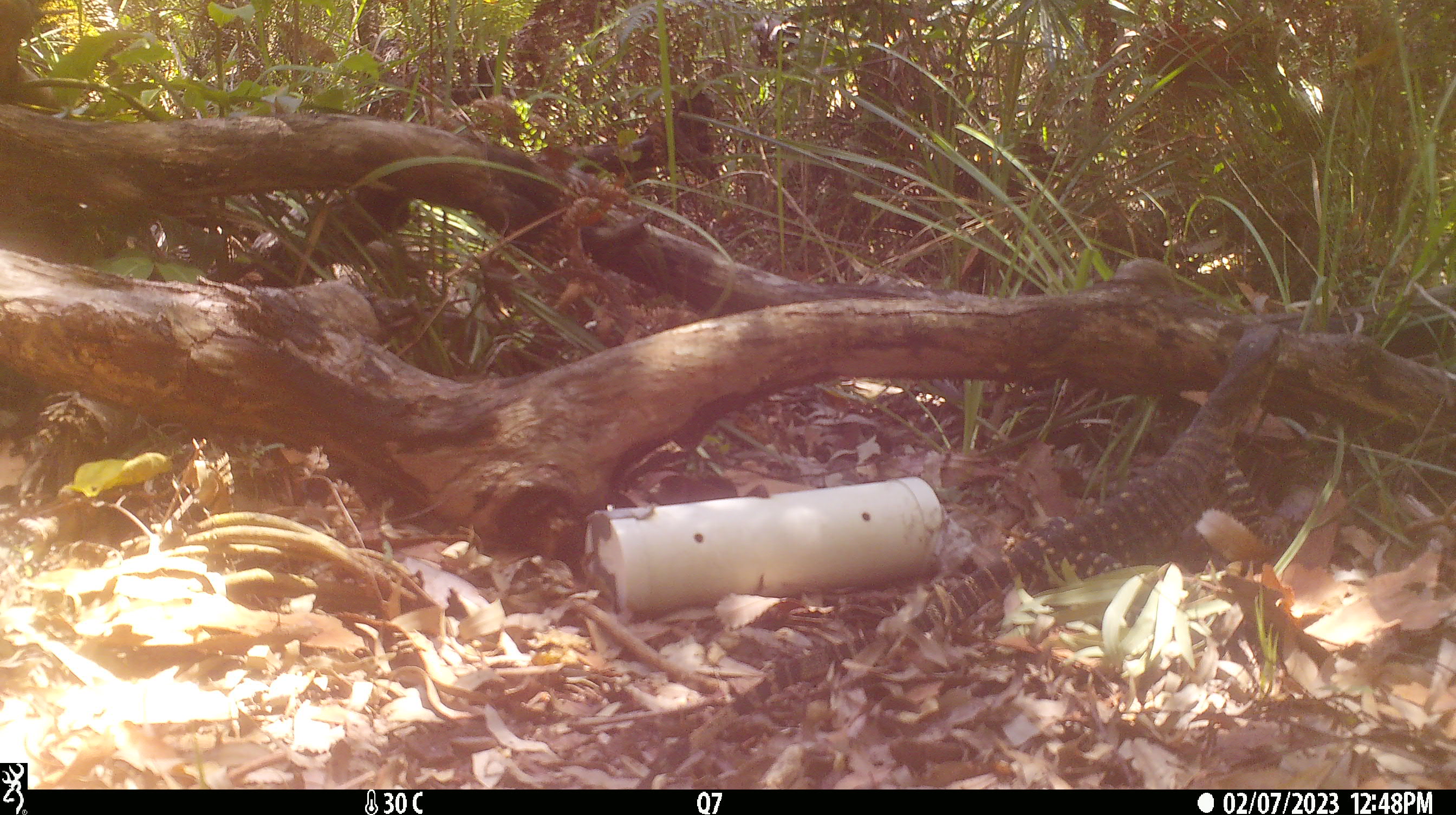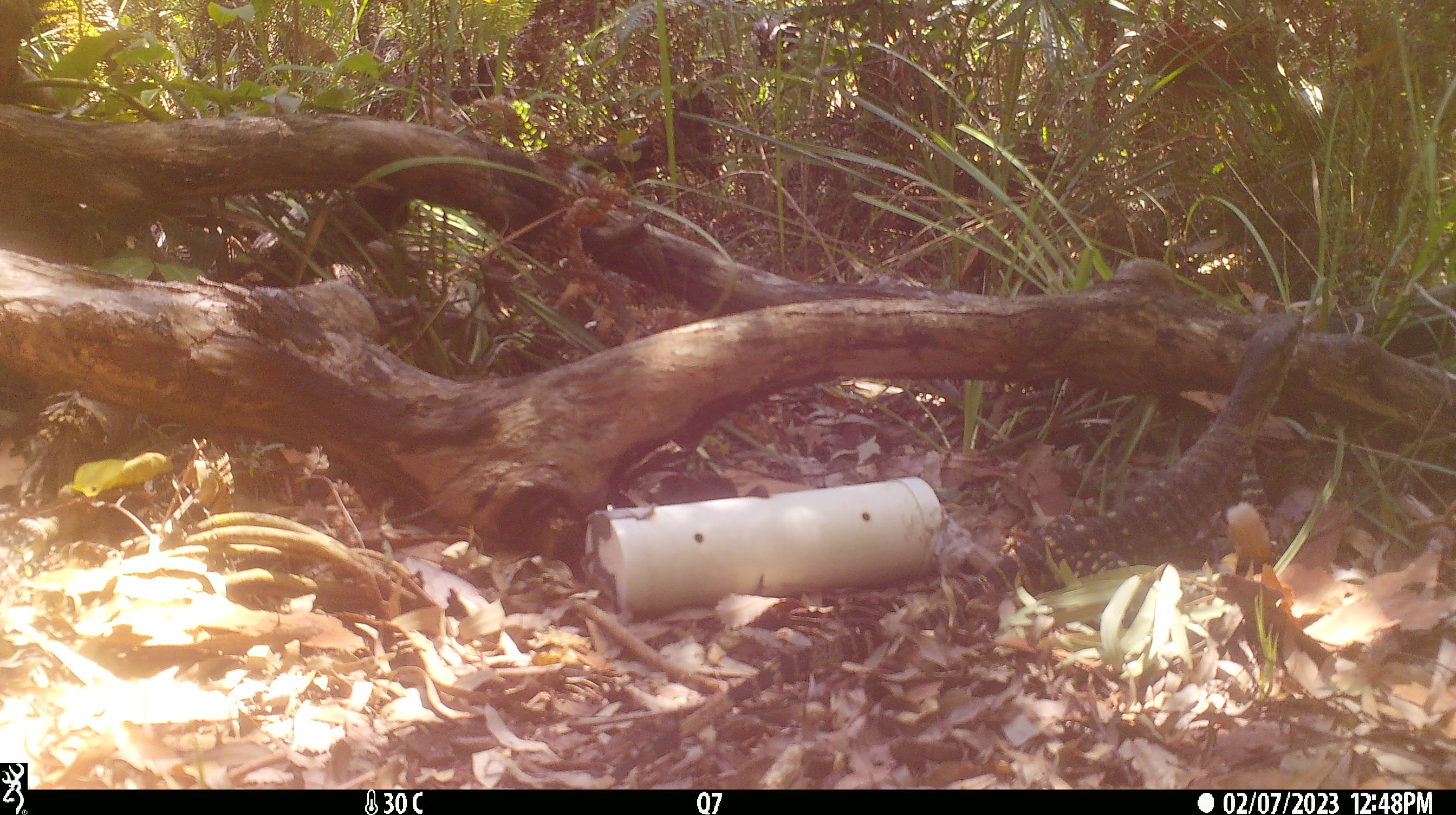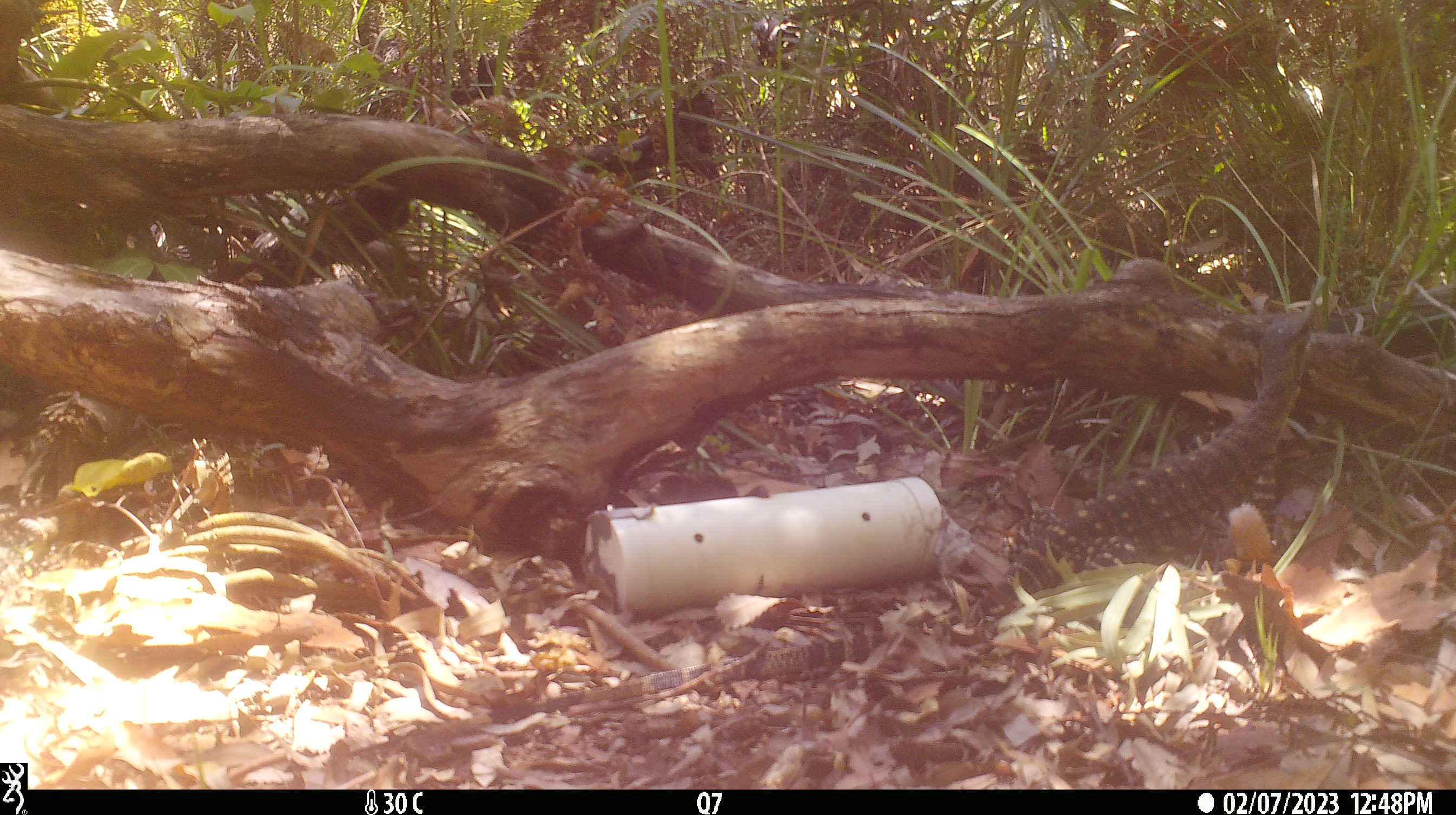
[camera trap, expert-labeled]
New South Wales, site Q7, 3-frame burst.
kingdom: Animalia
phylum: Chordata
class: Reptilia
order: Squamata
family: Varanidae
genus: Varanus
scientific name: Varanus varius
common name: lace monitor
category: goanna